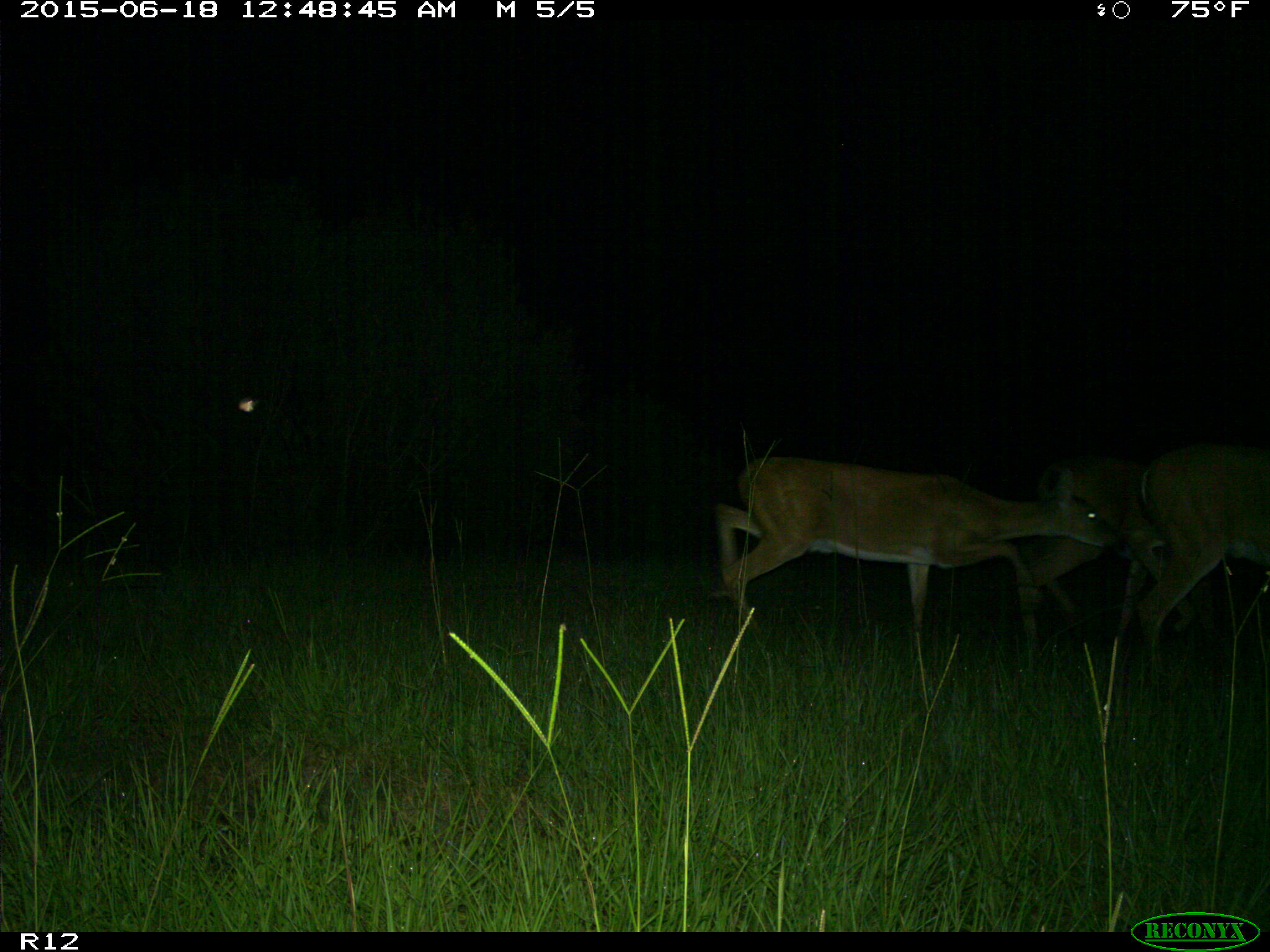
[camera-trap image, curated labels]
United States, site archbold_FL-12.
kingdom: Animalia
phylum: Chordata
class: Mammalia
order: Artiodactyla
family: Cervidae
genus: Odocoileus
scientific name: Odocoileus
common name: deer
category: unidentified deer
Unidentified deer (deer) (Odocoileus).